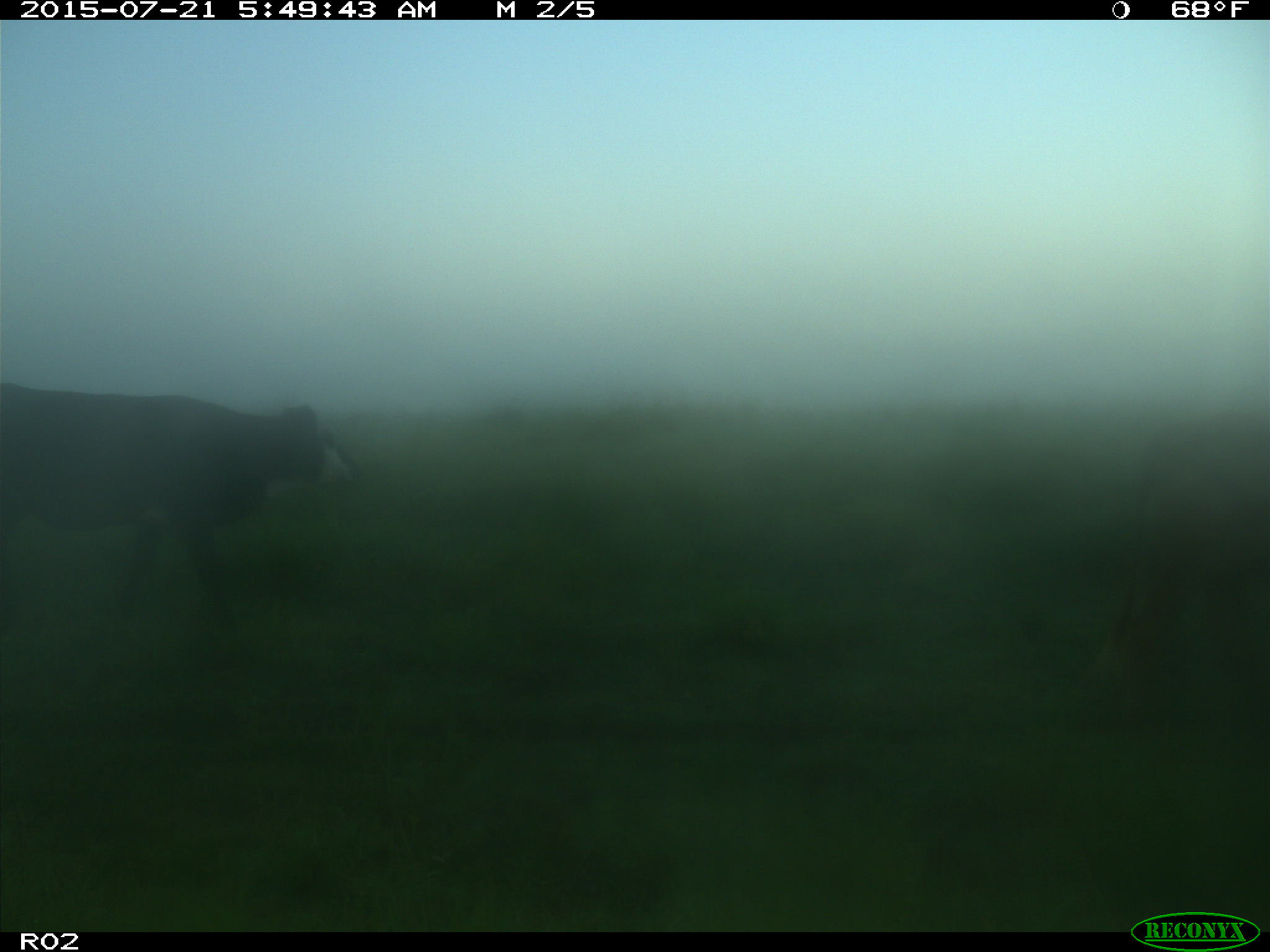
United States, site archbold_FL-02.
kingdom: Animalia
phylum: Chordata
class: Mammalia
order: Artiodactyla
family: Bovidae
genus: Bos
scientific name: Bos taurus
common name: domestic cow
Bos taurus (domestic cow).